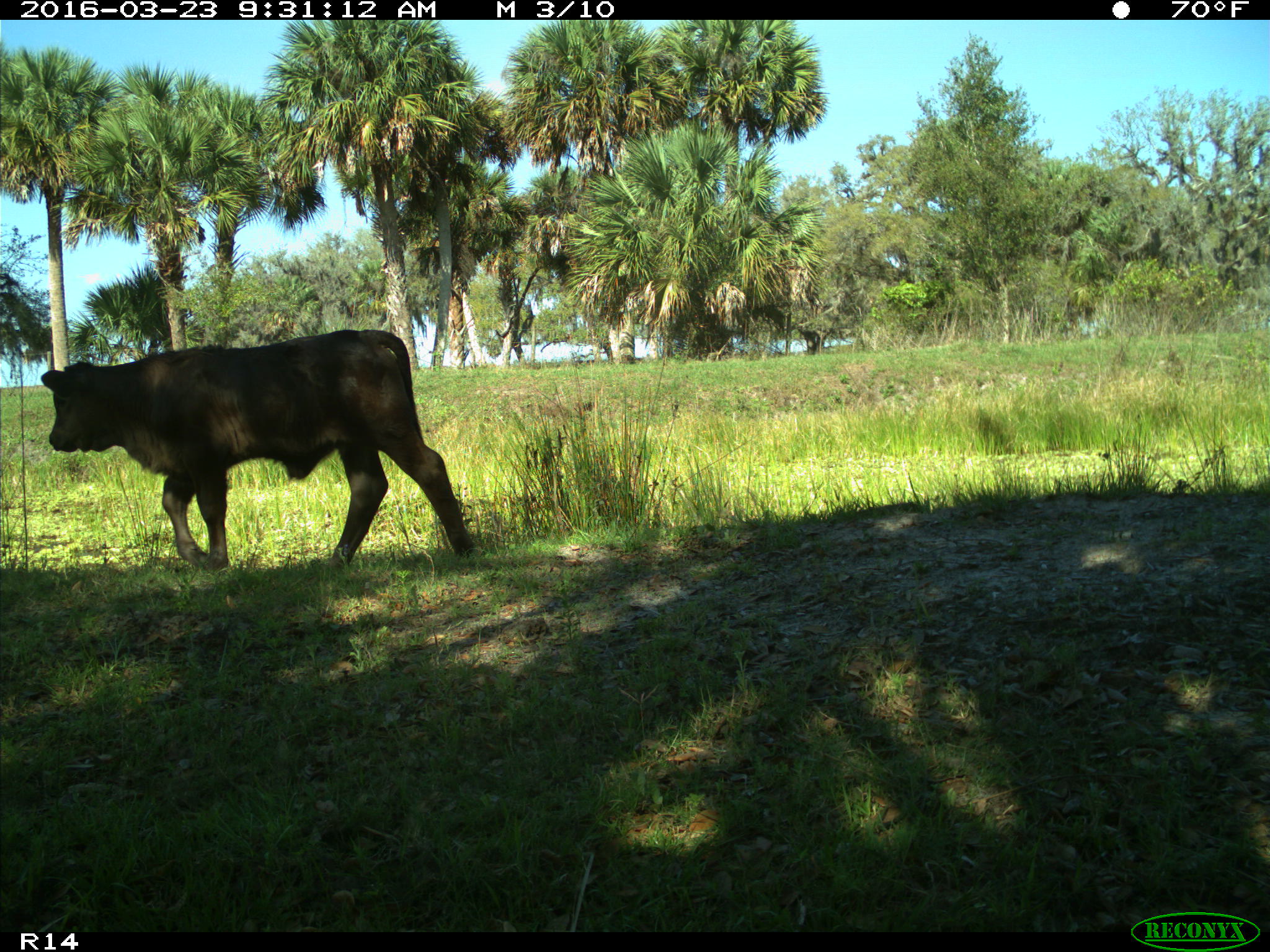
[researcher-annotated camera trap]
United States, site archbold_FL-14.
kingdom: Animalia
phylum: Chordata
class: Mammalia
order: Artiodactyla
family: Bovidae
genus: Bos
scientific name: Bos taurus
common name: domestic cow